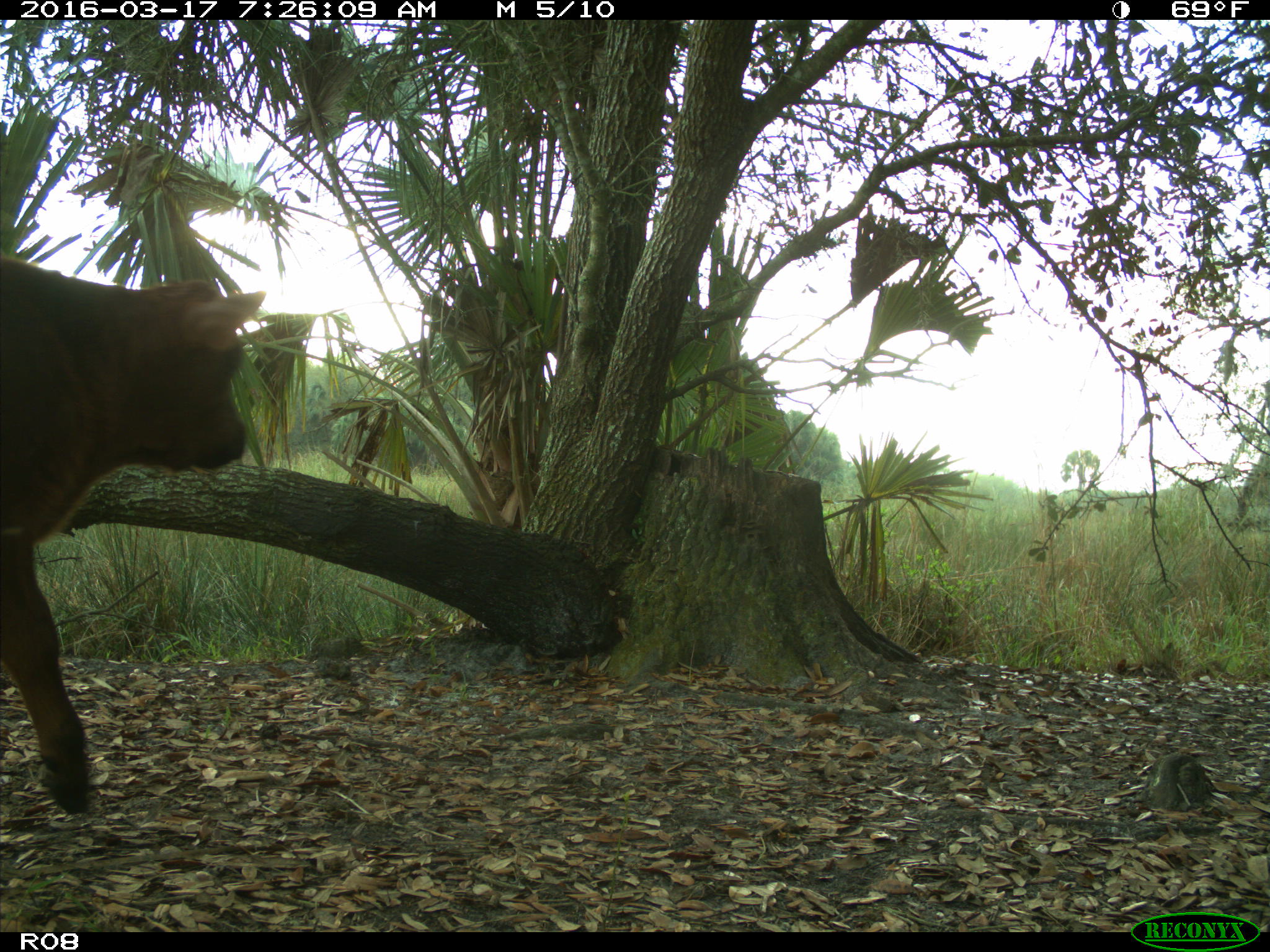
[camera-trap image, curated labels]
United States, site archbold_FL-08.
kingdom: Animalia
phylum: Chordata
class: Mammalia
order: Artiodactyla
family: Bovidae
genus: Bos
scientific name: Bos taurus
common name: domestic cow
Bos taurus (domestic cow).